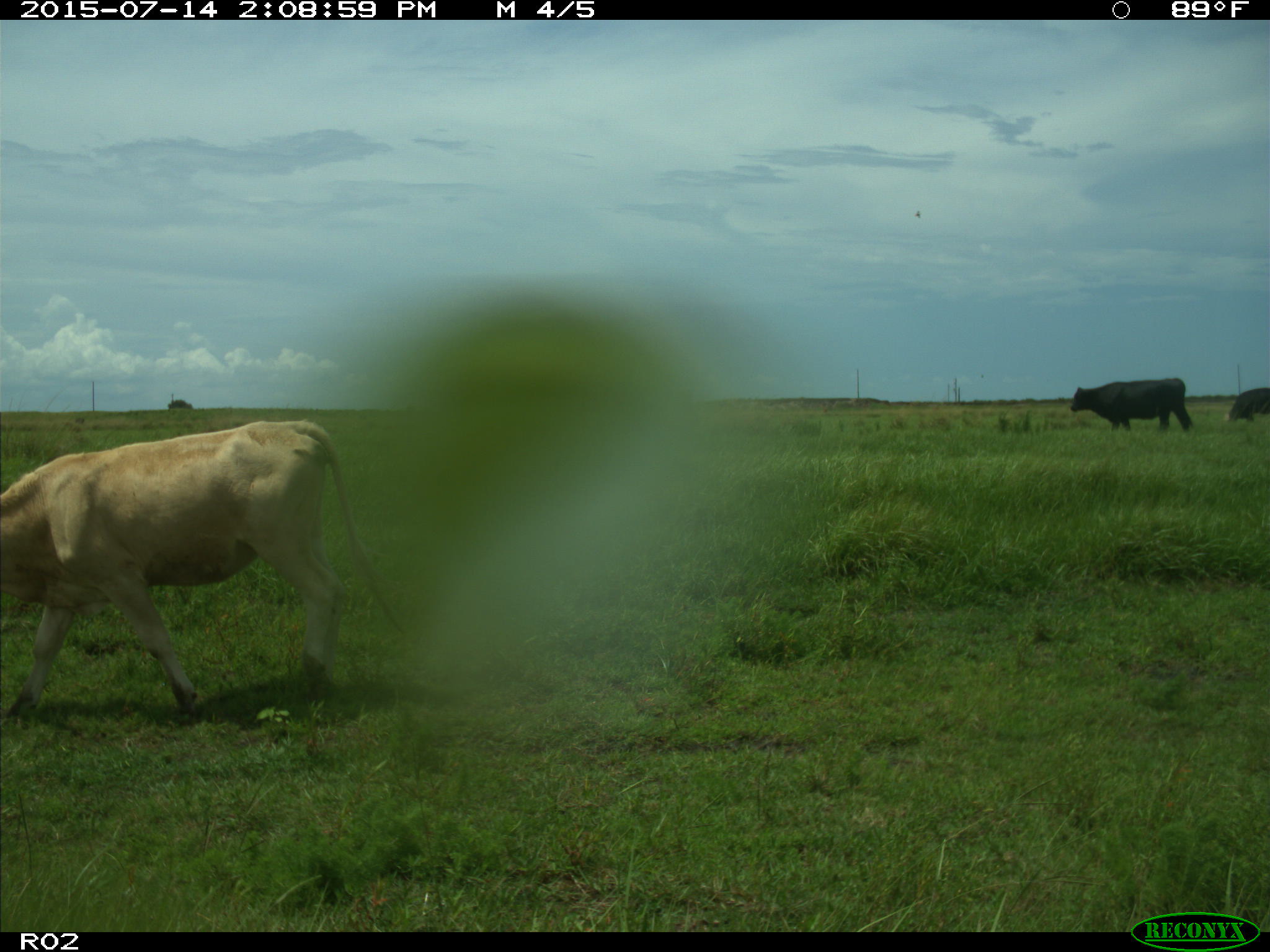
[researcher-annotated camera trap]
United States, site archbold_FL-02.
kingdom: Animalia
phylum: Chordata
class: Mammalia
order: Artiodactyla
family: Bovidae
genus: Bos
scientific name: Bos taurus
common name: domestic cow